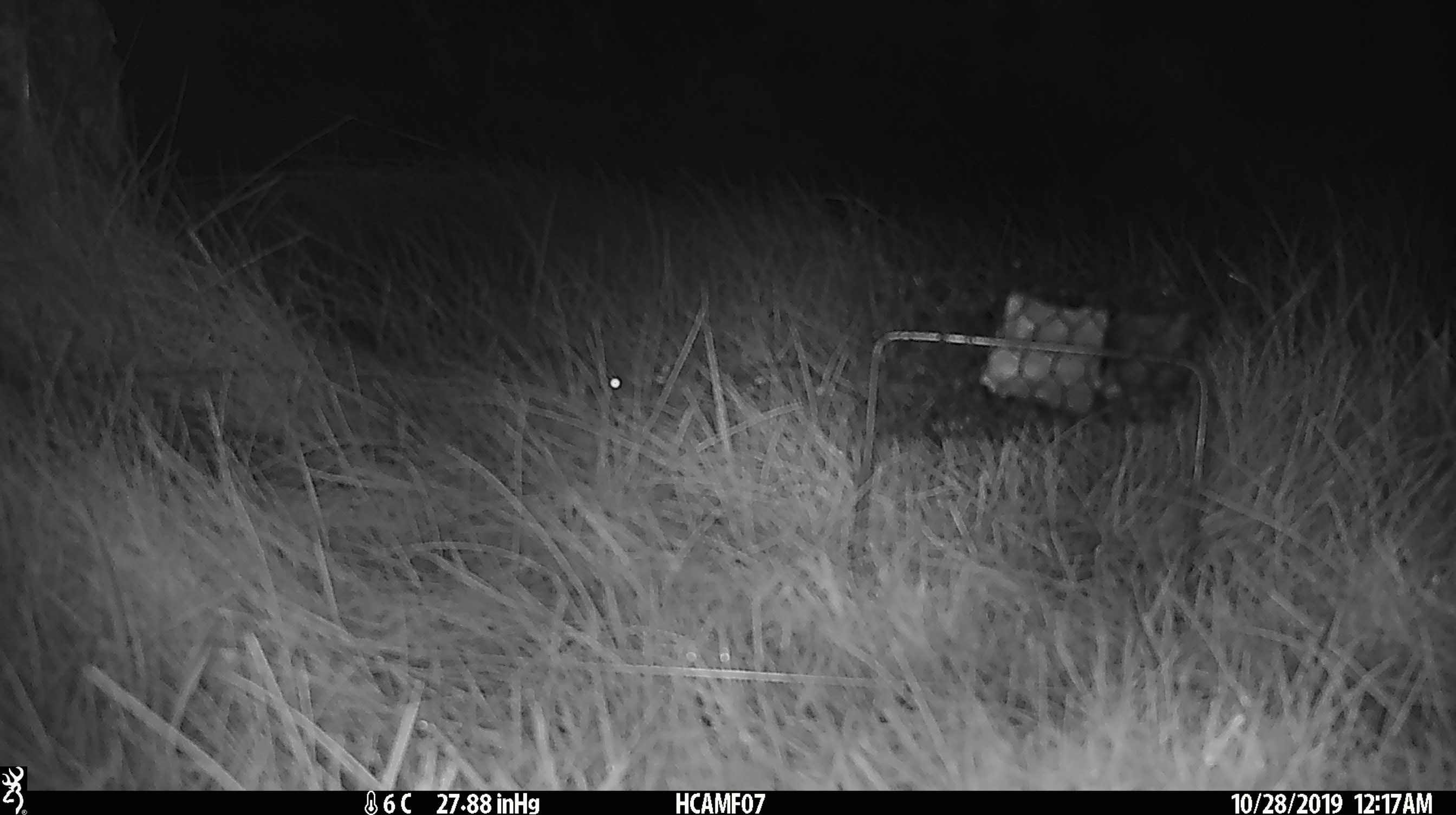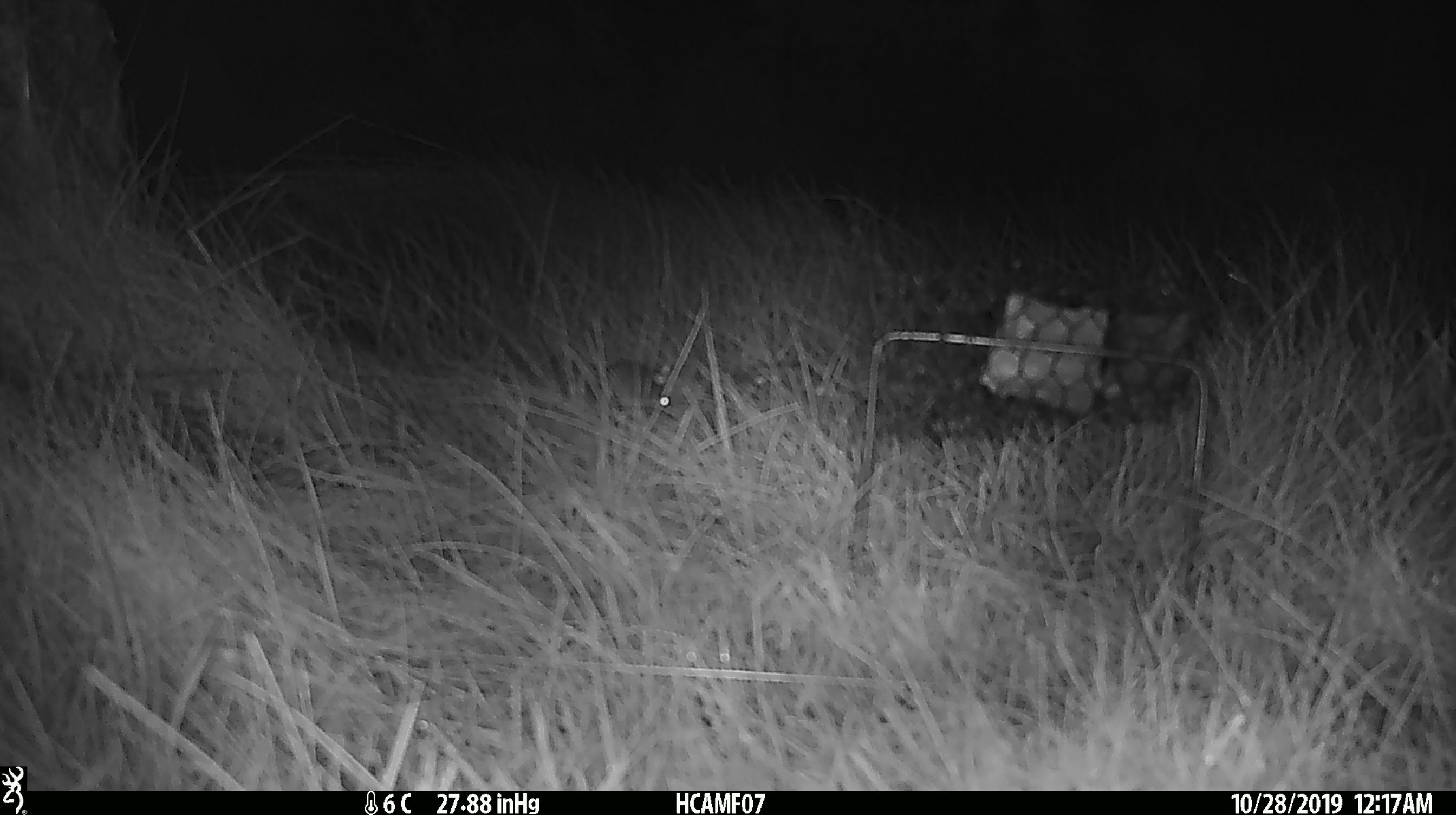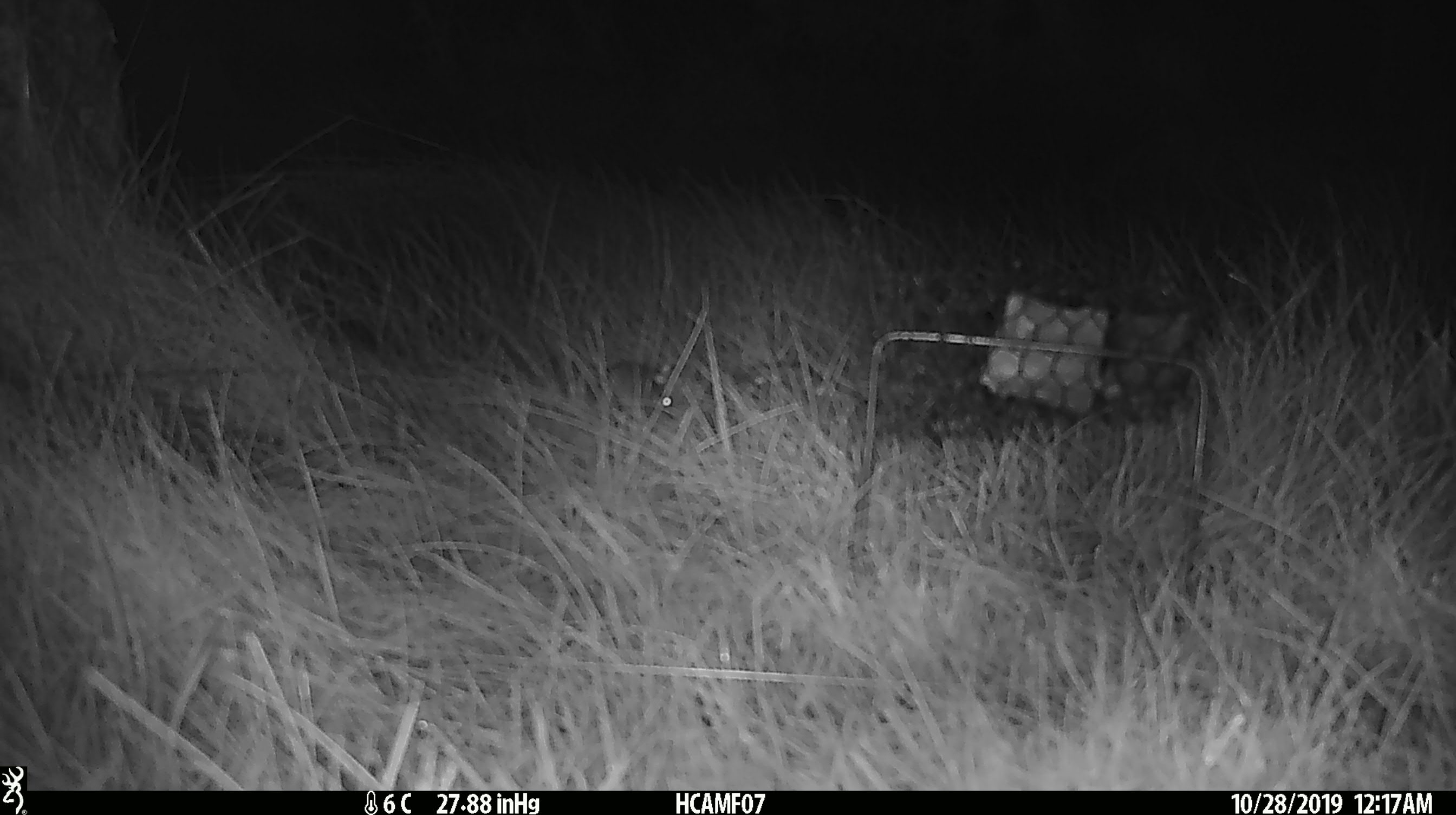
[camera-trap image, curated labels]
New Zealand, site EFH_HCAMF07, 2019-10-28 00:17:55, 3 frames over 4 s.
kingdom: Animalia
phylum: Chordata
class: Mammalia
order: Rodentia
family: Muridae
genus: Mus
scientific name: Mus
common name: mouse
Mouse (Mus).